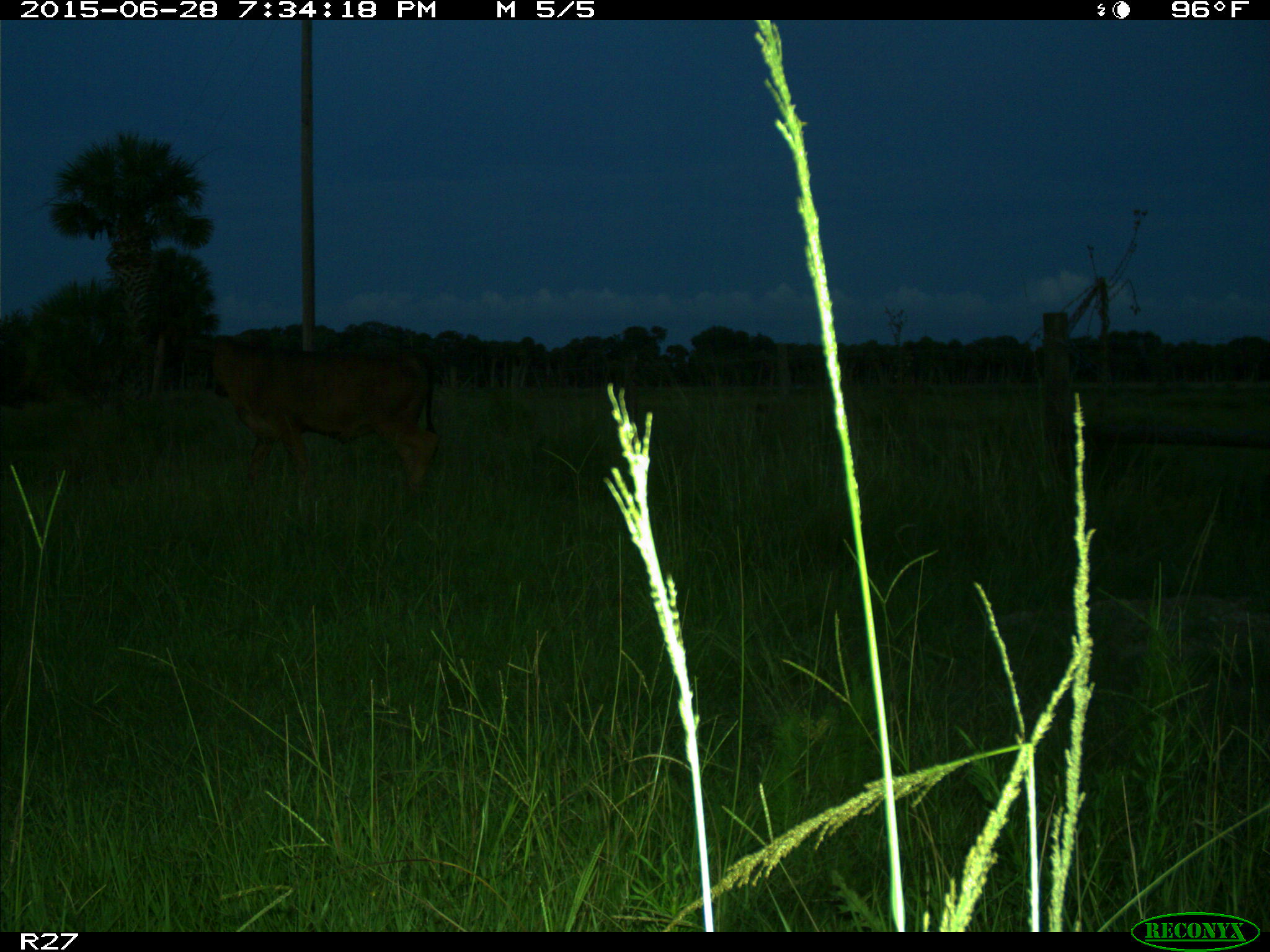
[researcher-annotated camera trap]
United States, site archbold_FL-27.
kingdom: Animalia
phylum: Chordata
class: Mammalia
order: Artiodactyla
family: Bovidae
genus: Bos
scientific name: Bos taurus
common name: domestic cow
Bos taurus (domestic cow).